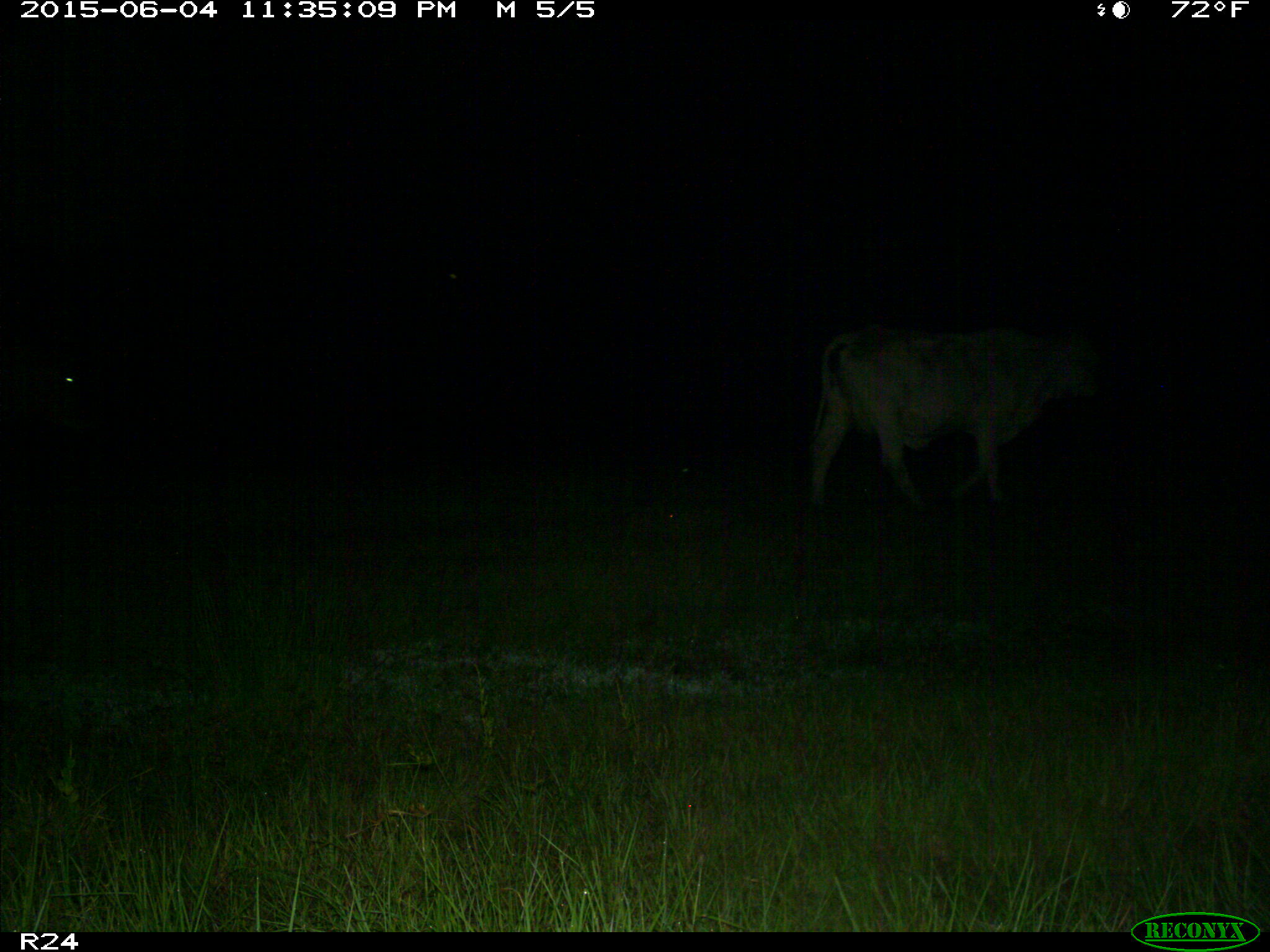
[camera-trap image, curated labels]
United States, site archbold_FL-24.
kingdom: Animalia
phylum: Chordata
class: Mammalia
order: Artiodactyla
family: Bovidae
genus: Bos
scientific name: Bos taurus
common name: domestic cow